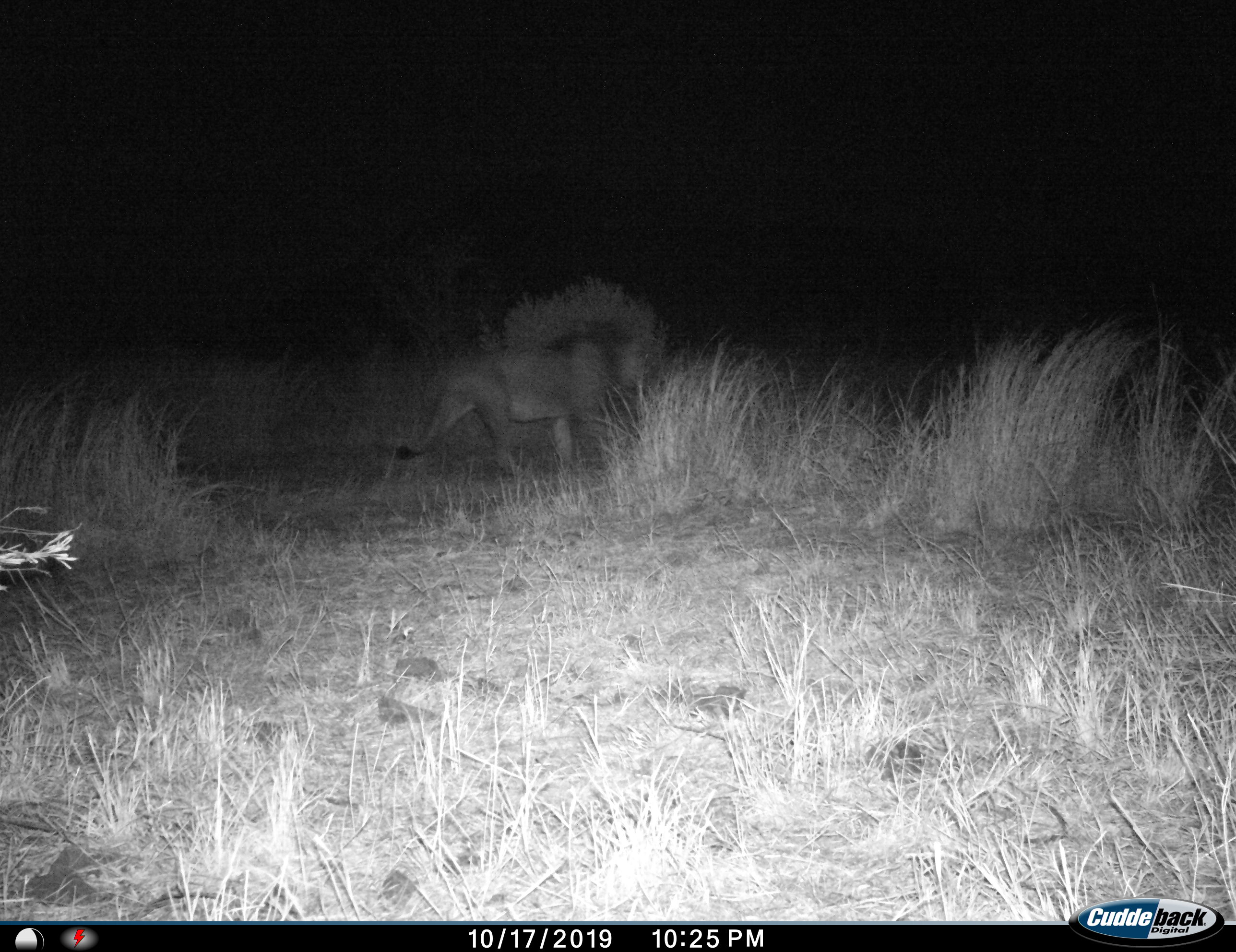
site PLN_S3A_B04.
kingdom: Animalia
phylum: Chordata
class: Mammalia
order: Carnivora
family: Felidae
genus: Panthera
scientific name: Panthera leo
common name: lion male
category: lionmale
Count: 1.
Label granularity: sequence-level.